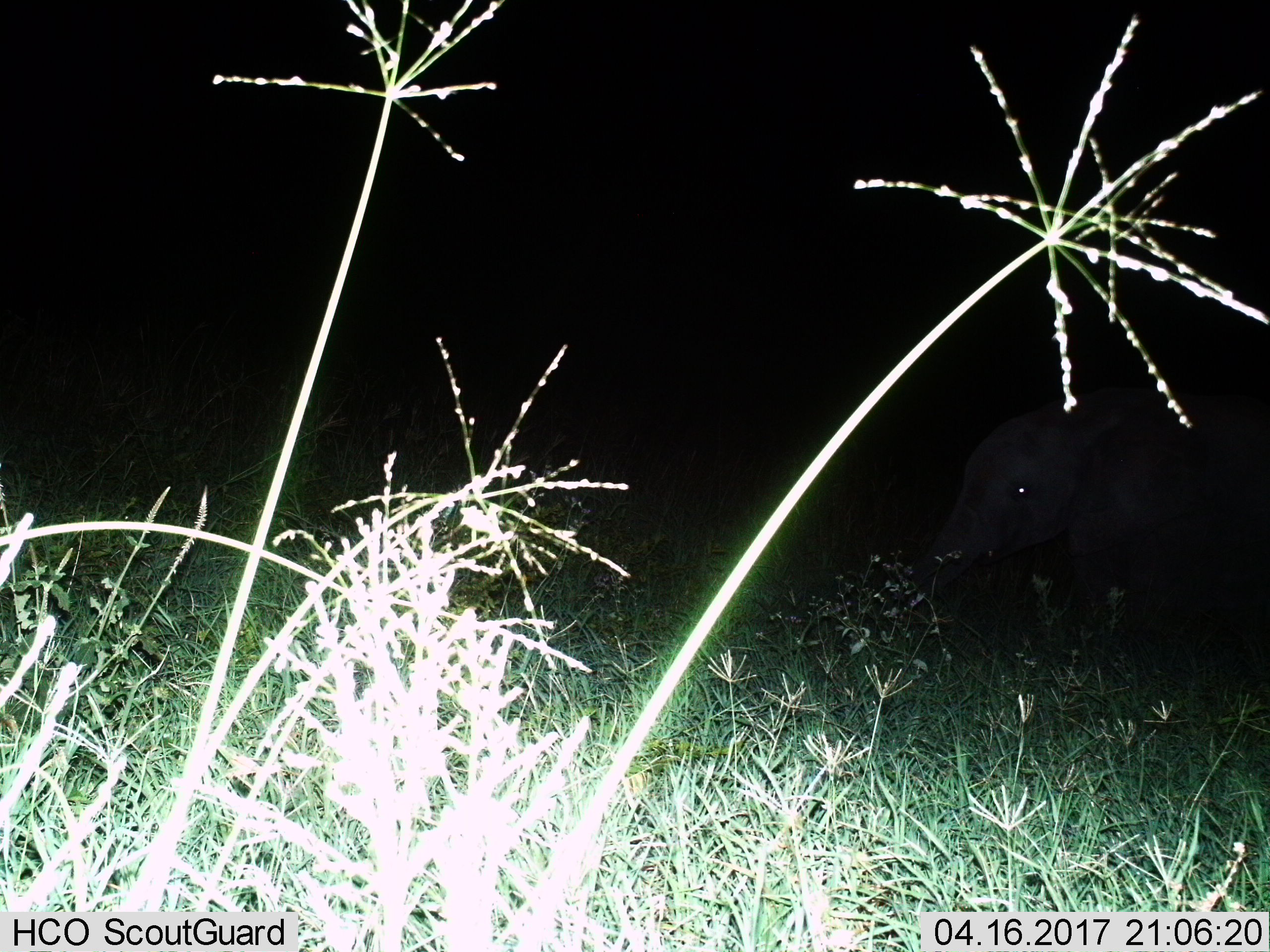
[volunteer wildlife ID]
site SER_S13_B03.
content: unidentified animal